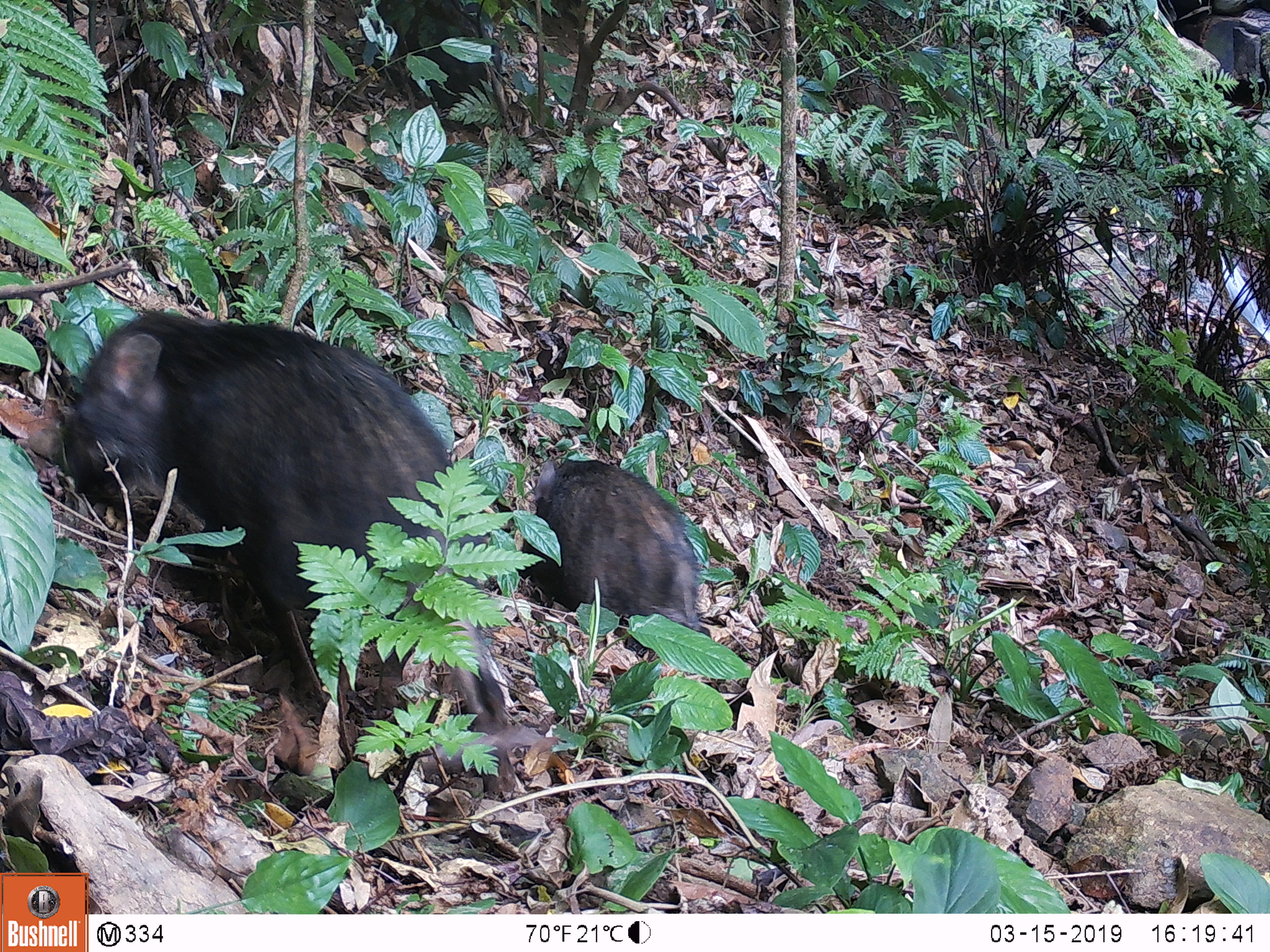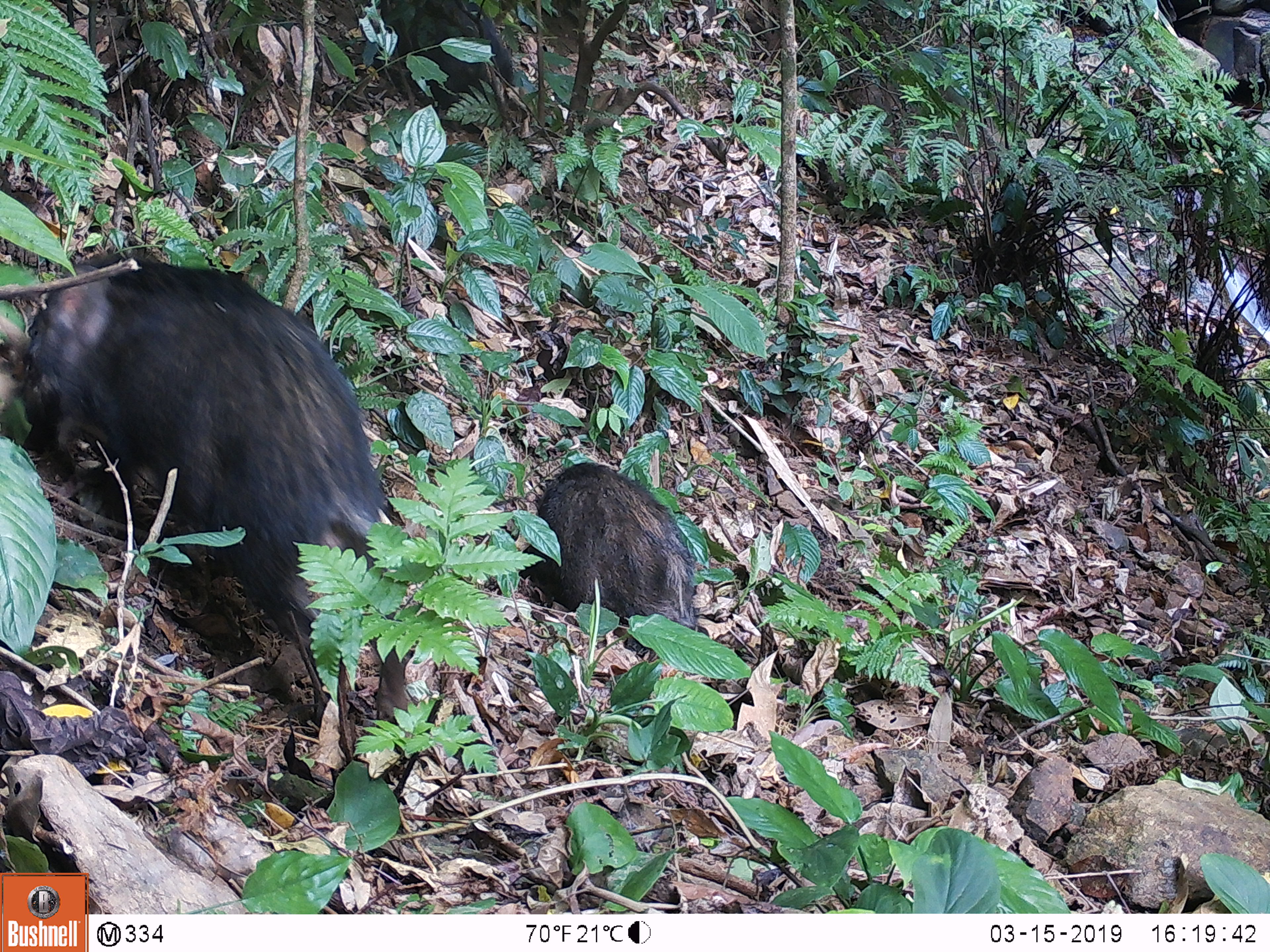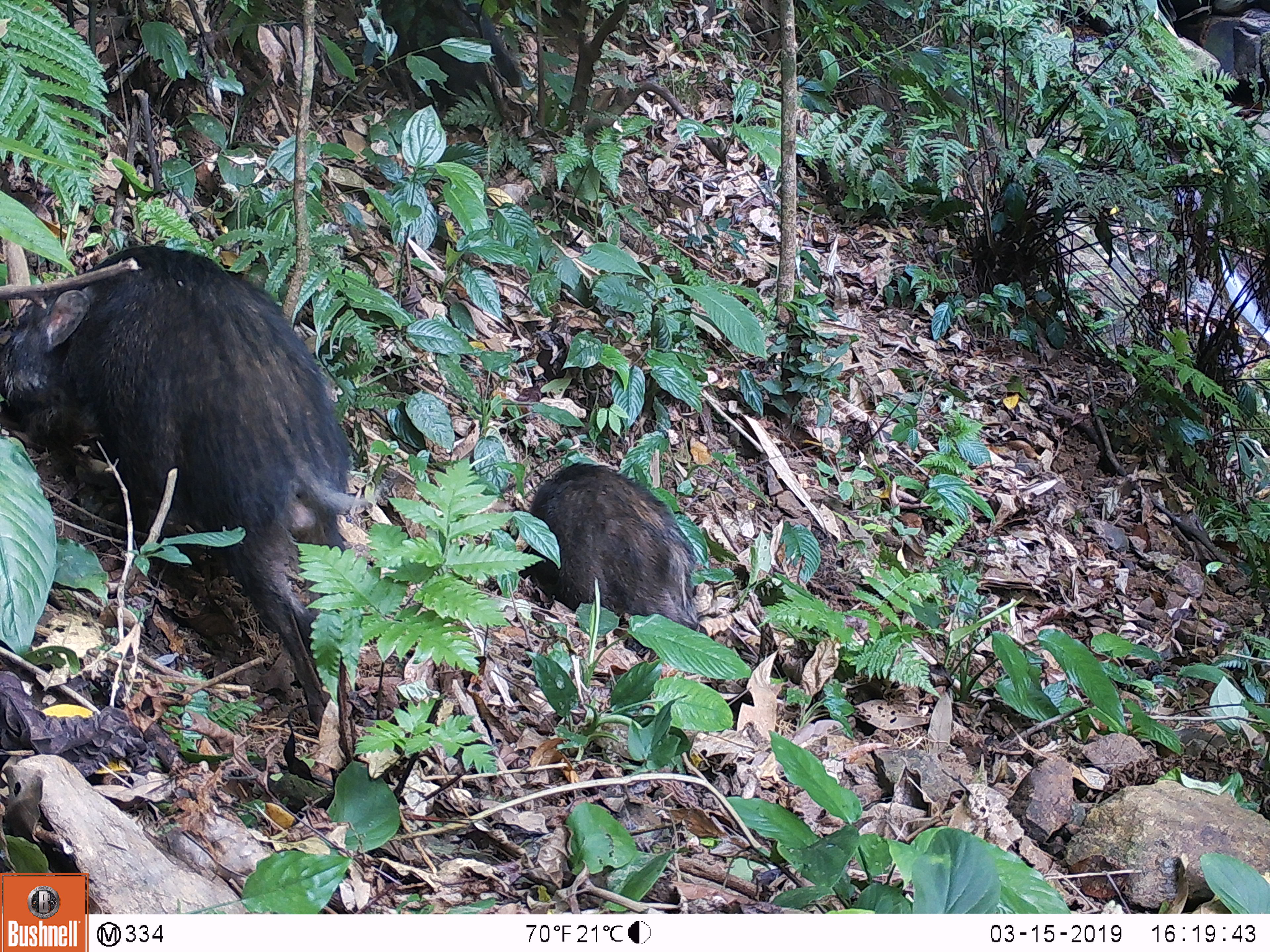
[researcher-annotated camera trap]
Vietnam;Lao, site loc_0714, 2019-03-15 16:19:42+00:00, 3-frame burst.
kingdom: Animalia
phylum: Chordata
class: Mammalia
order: Artiodactyla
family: Suidae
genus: Sus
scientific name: Sus scrofa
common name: eurasian wild pig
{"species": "eurasian wild pig (Sus scrofa)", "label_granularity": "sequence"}